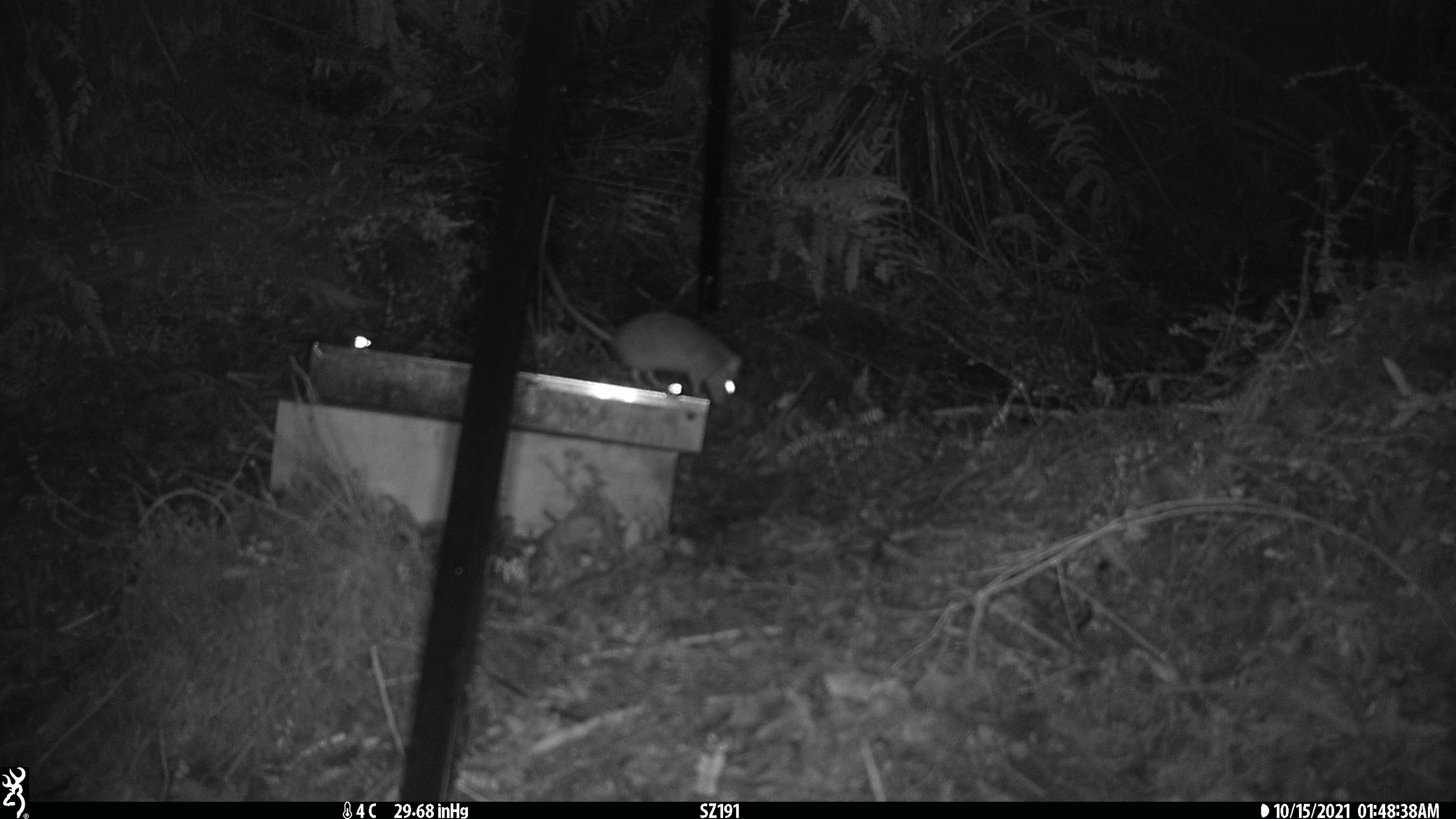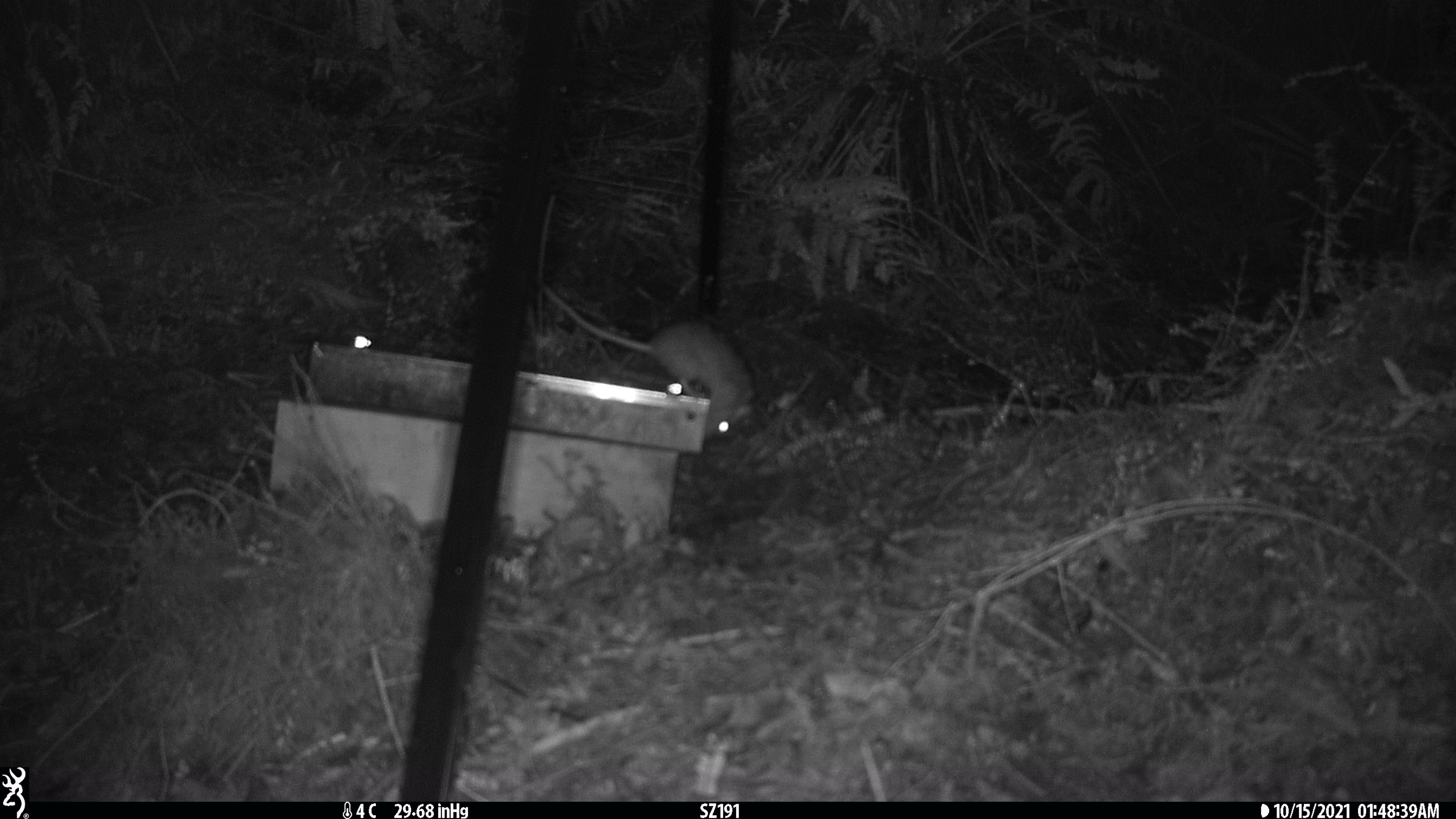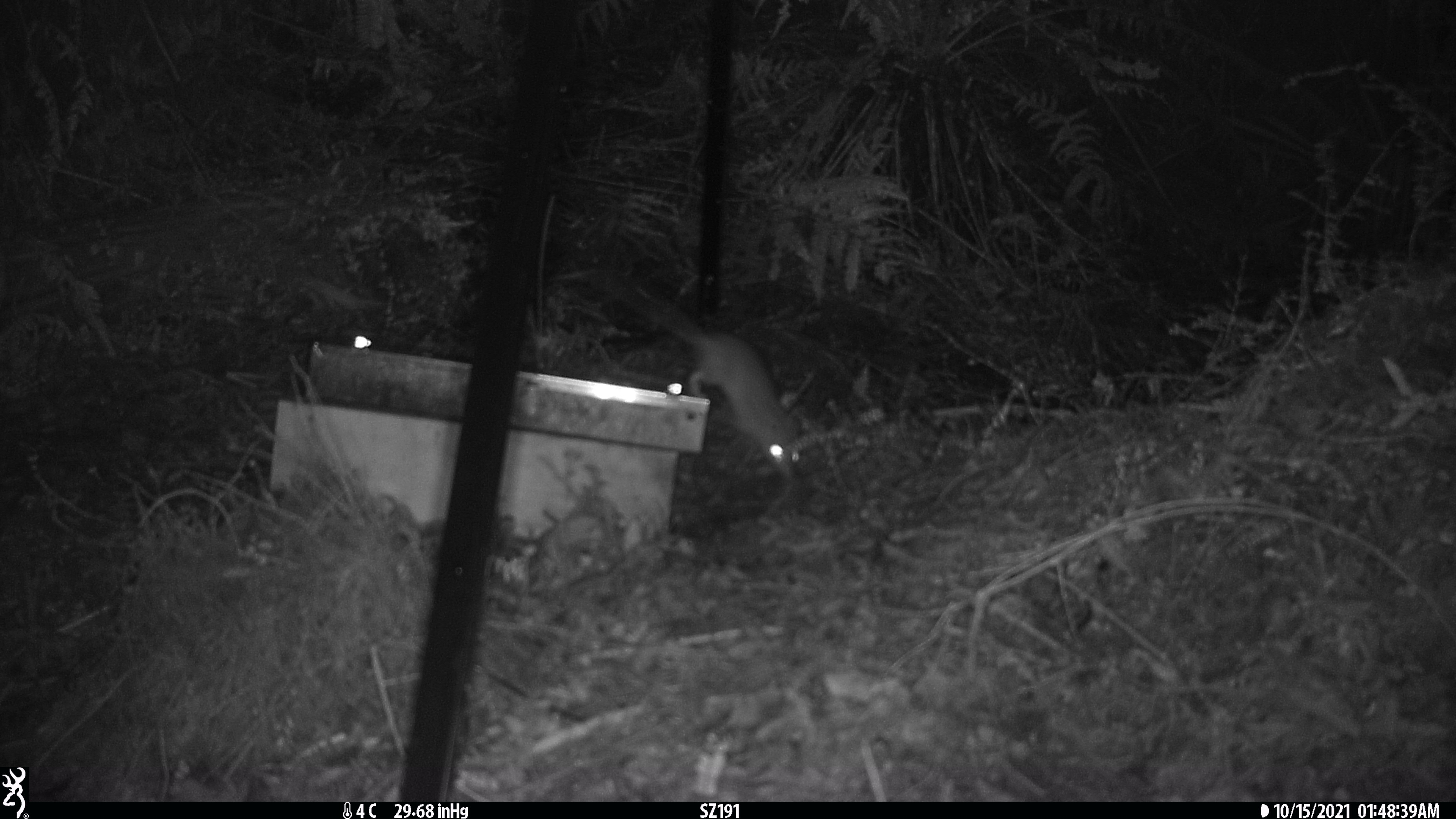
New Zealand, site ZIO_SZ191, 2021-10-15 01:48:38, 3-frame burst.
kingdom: Animalia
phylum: Chordata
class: Mammalia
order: Rodentia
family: Muridae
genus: Rattus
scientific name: Rattus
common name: rat